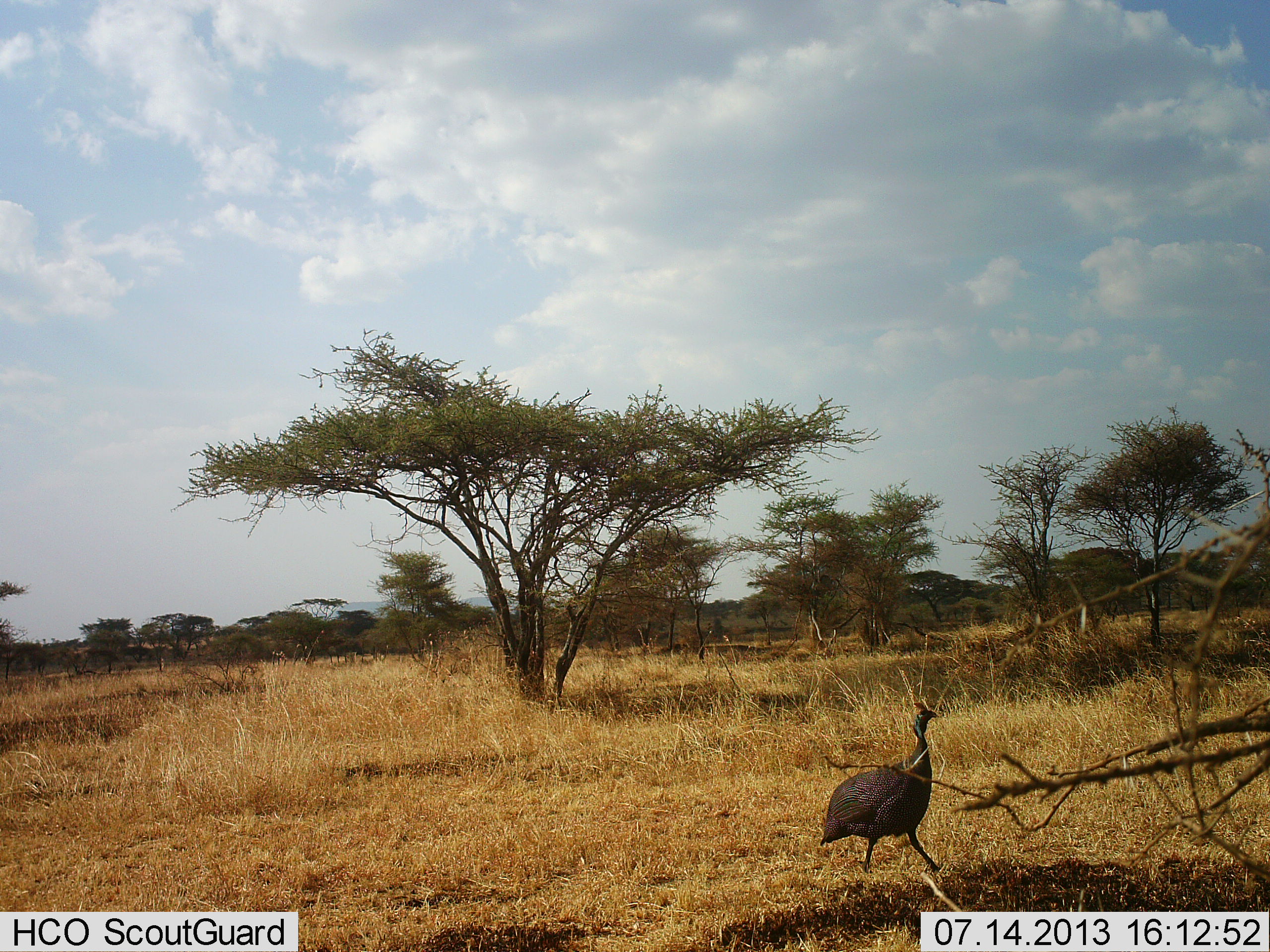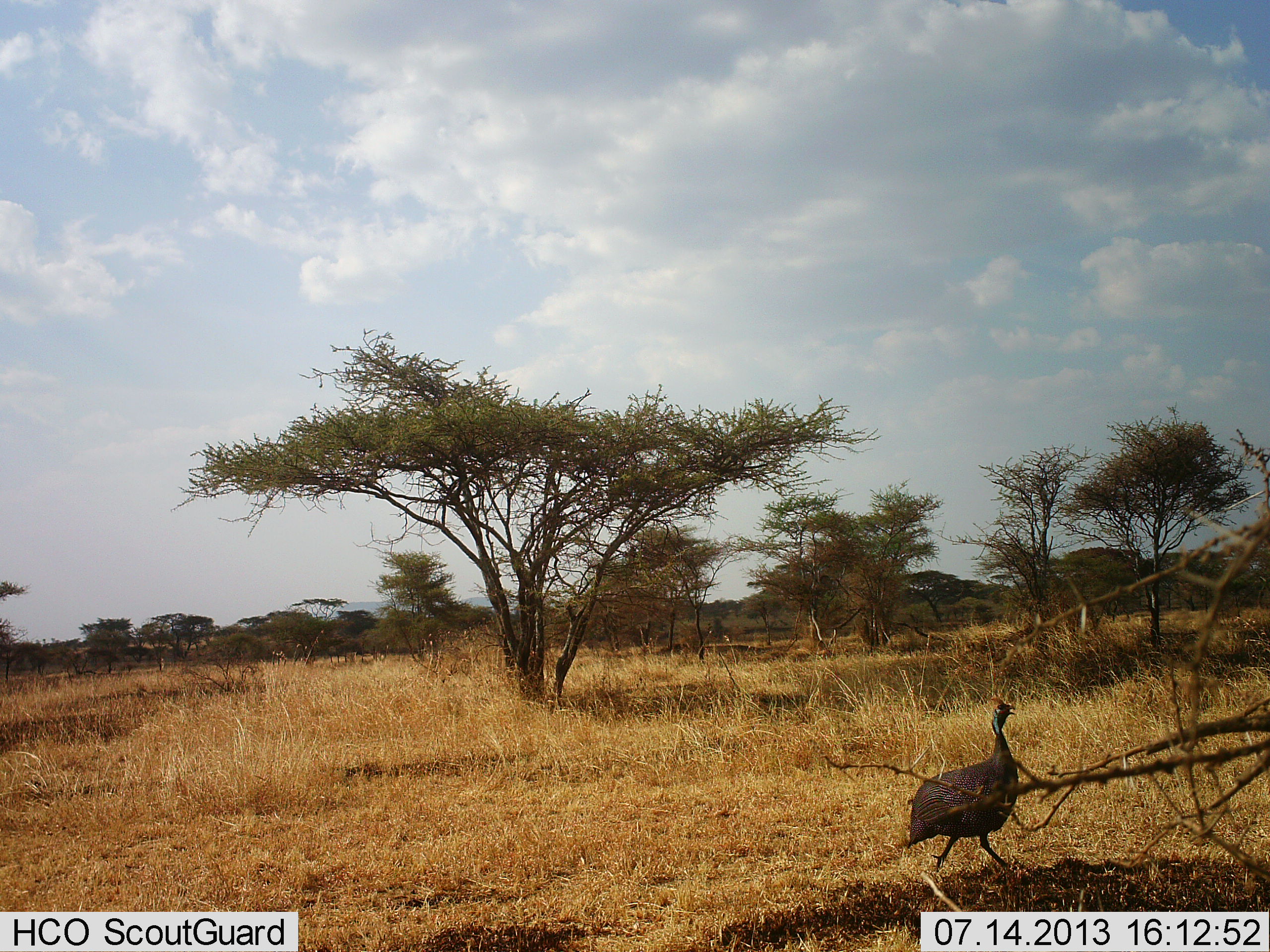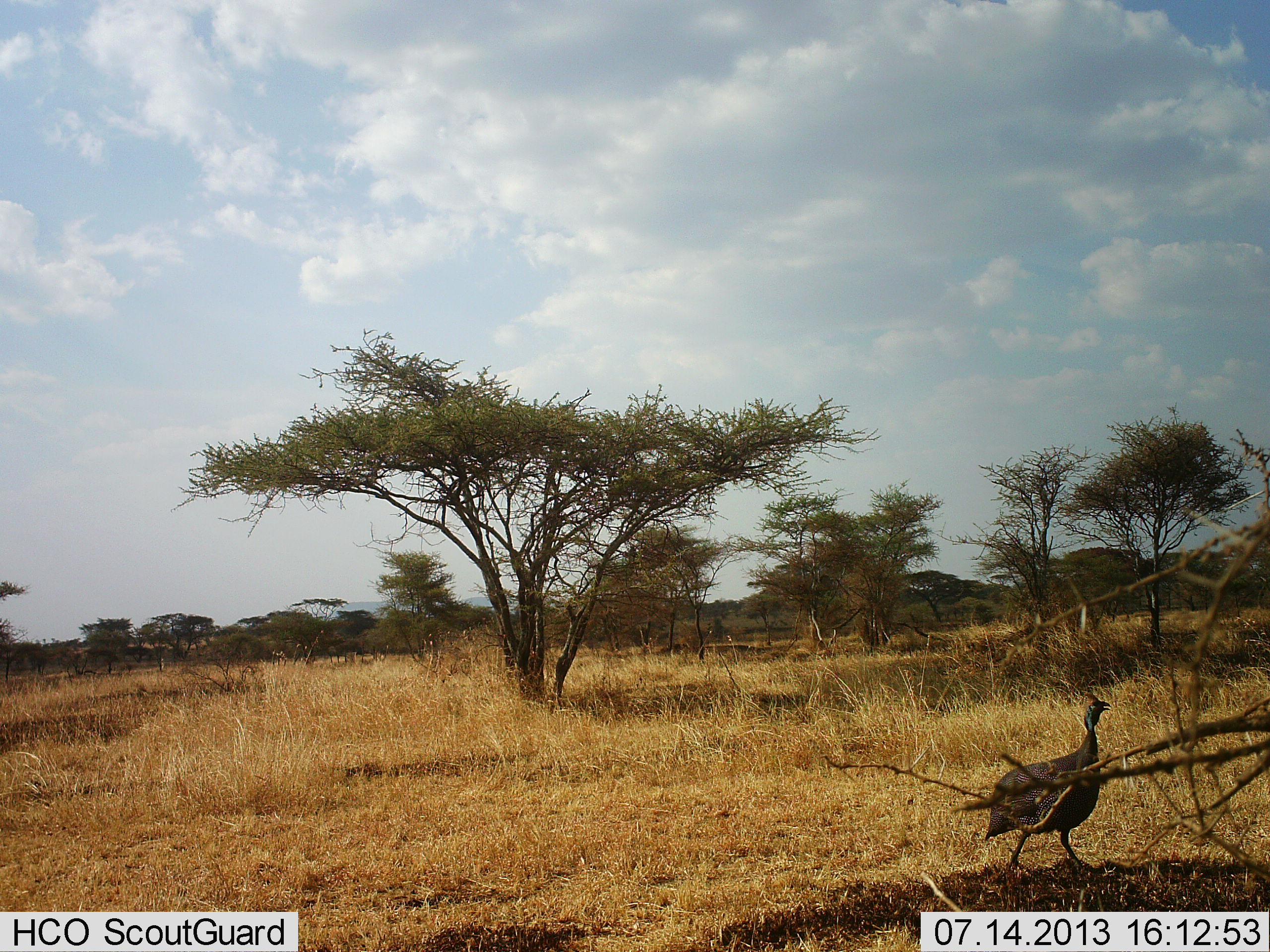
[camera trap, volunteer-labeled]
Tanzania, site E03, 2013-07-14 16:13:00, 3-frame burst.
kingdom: Animalia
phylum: Chordata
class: Aves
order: Galliformes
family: Numididae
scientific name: Numididae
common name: guinea fowl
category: guineafowl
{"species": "guineafowl (guinea fowl) (Numididae)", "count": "1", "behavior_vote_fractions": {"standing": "0%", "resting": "0%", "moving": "100%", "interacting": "0%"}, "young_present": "0%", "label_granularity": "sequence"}